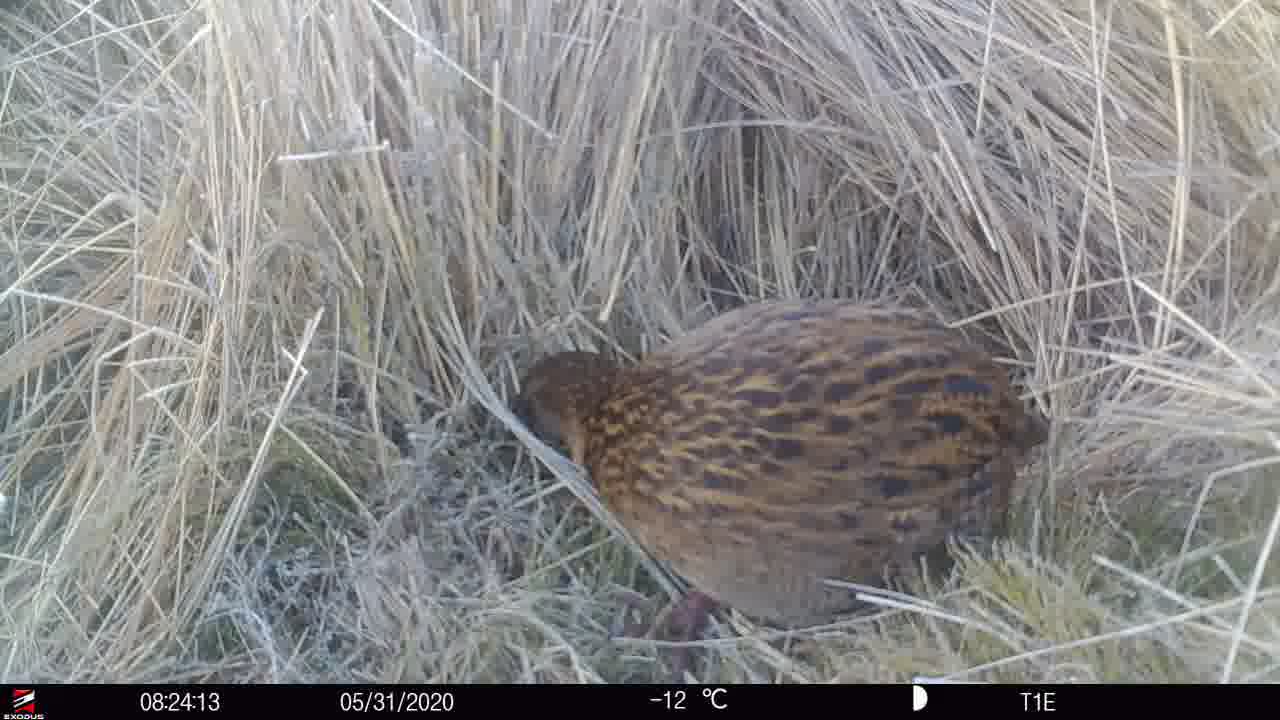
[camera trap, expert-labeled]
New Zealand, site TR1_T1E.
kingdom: Animalia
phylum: Chordata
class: Aves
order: Gruiformes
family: Rallidae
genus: Gallirallus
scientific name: Gallirallus australis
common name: weka